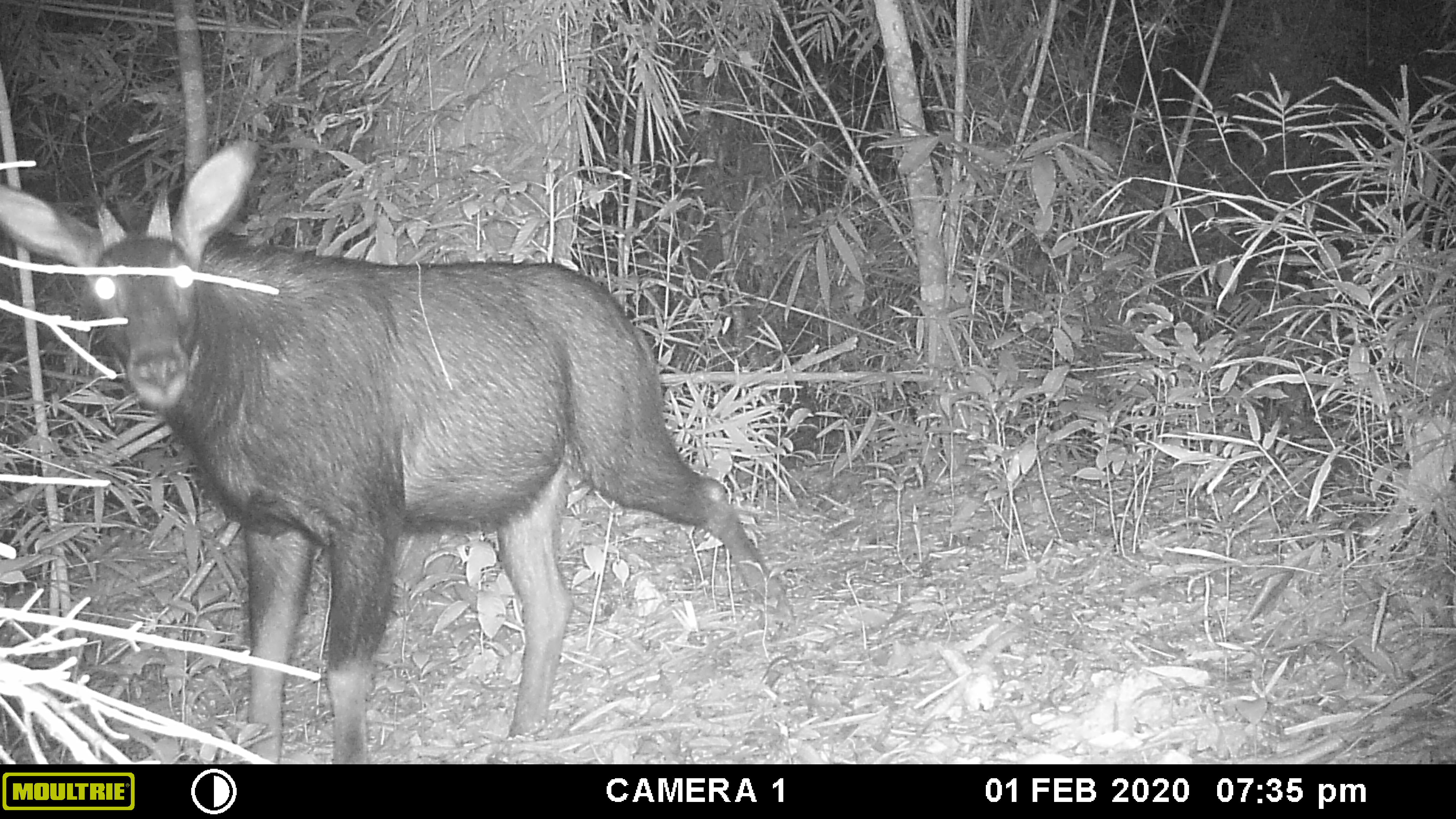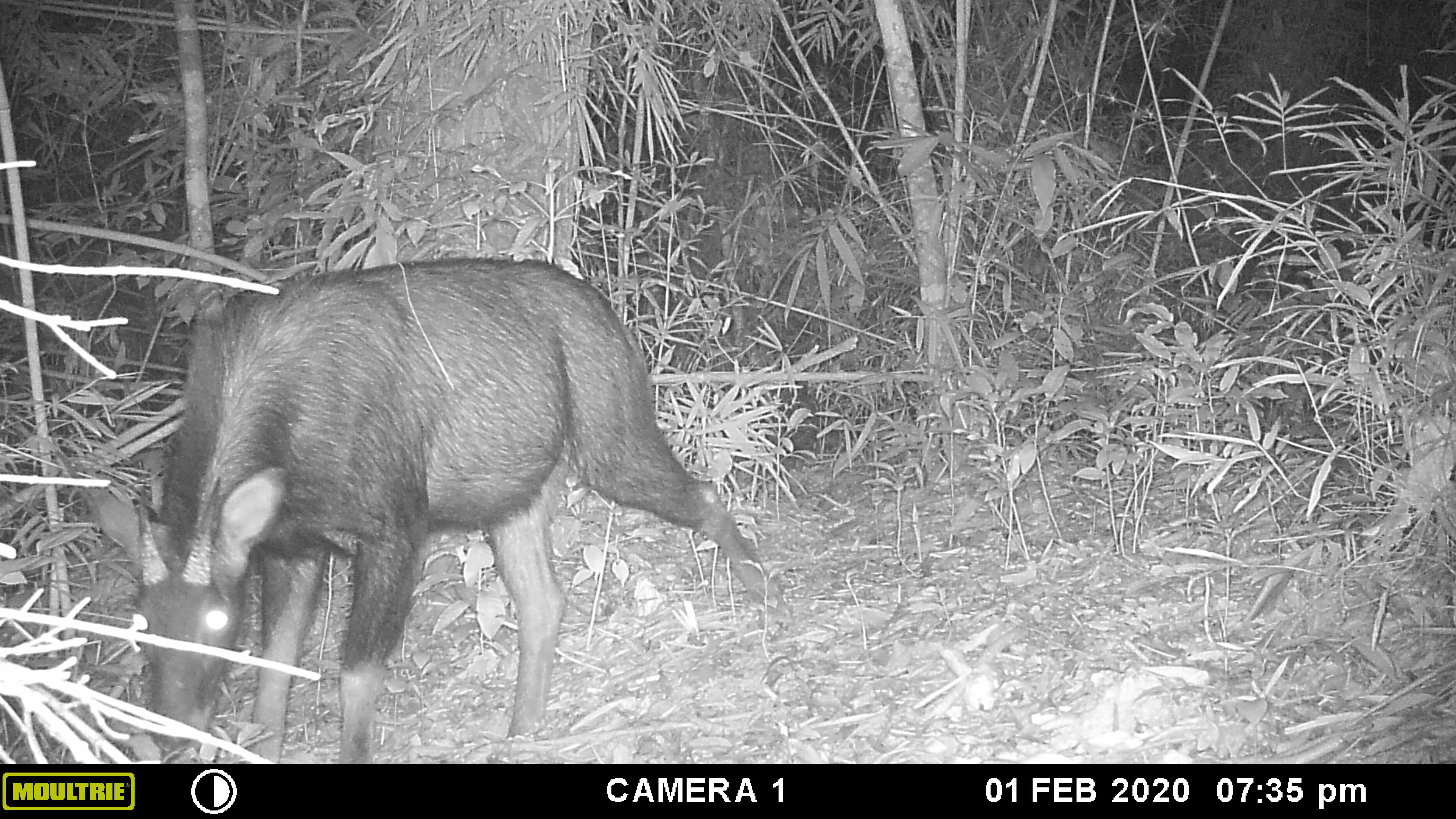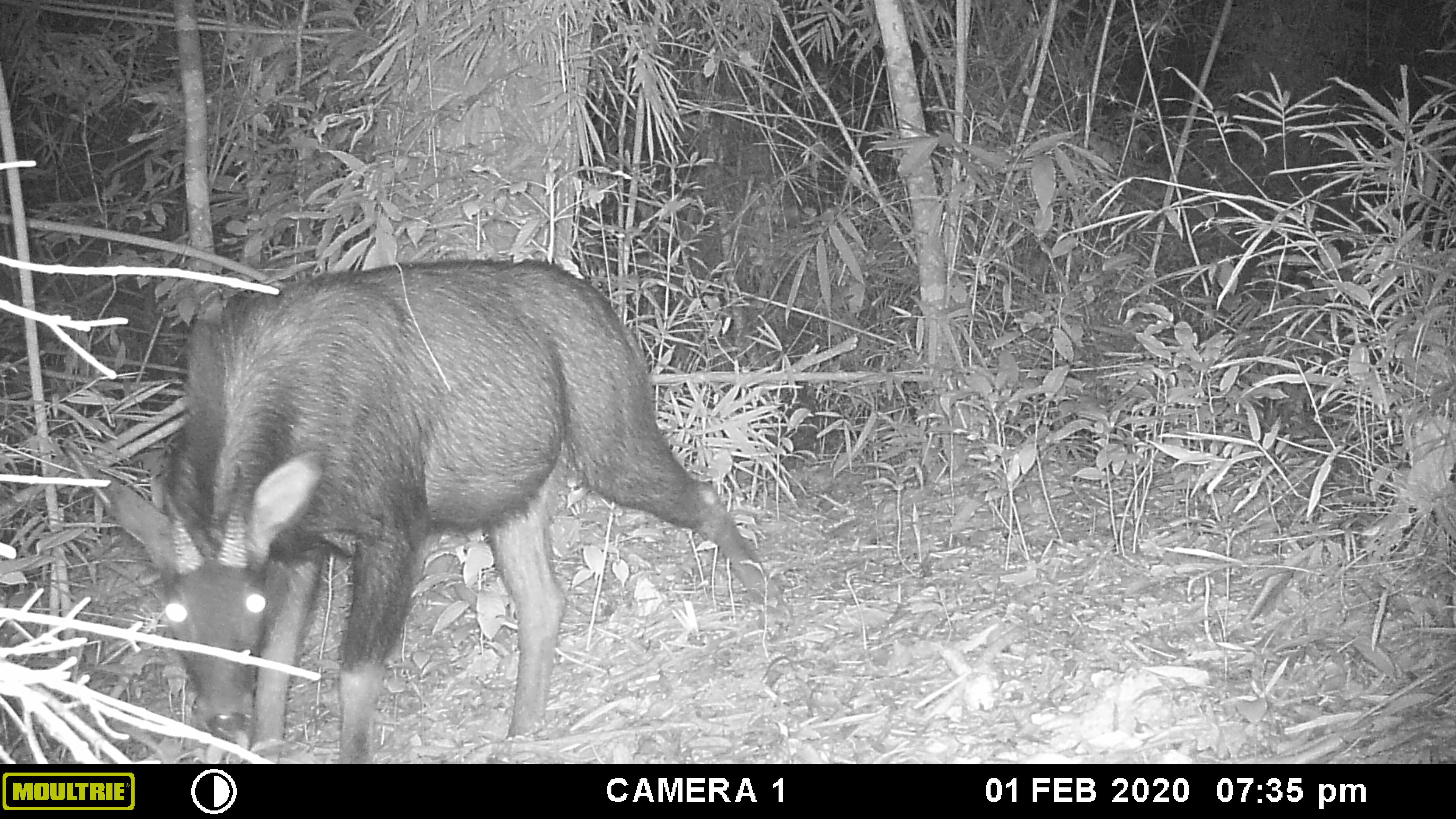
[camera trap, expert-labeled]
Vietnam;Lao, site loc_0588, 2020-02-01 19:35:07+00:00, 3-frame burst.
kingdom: Animalia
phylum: Chordata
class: Mammalia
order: Artiodactyla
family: Bovidae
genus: Capricornis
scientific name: Capricornis sumatraensis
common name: chinese serow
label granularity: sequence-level